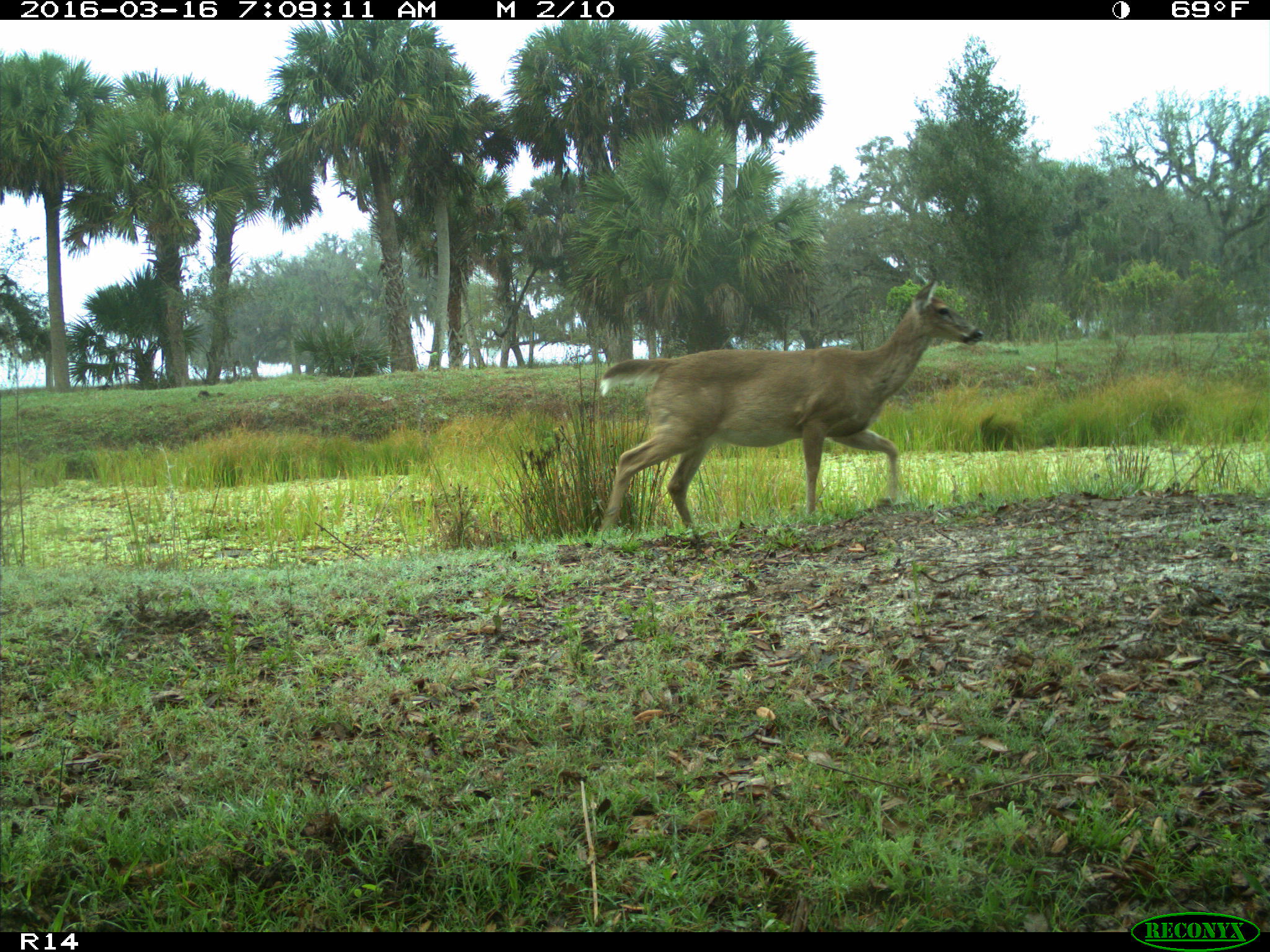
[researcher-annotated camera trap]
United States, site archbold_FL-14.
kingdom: Animalia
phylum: Chordata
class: Mammalia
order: Artiodactyla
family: Cervidae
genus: Odocoileus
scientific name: Odocoileus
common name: deer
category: unidentified deer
Unidentified deer (deer) (Odocoileus).